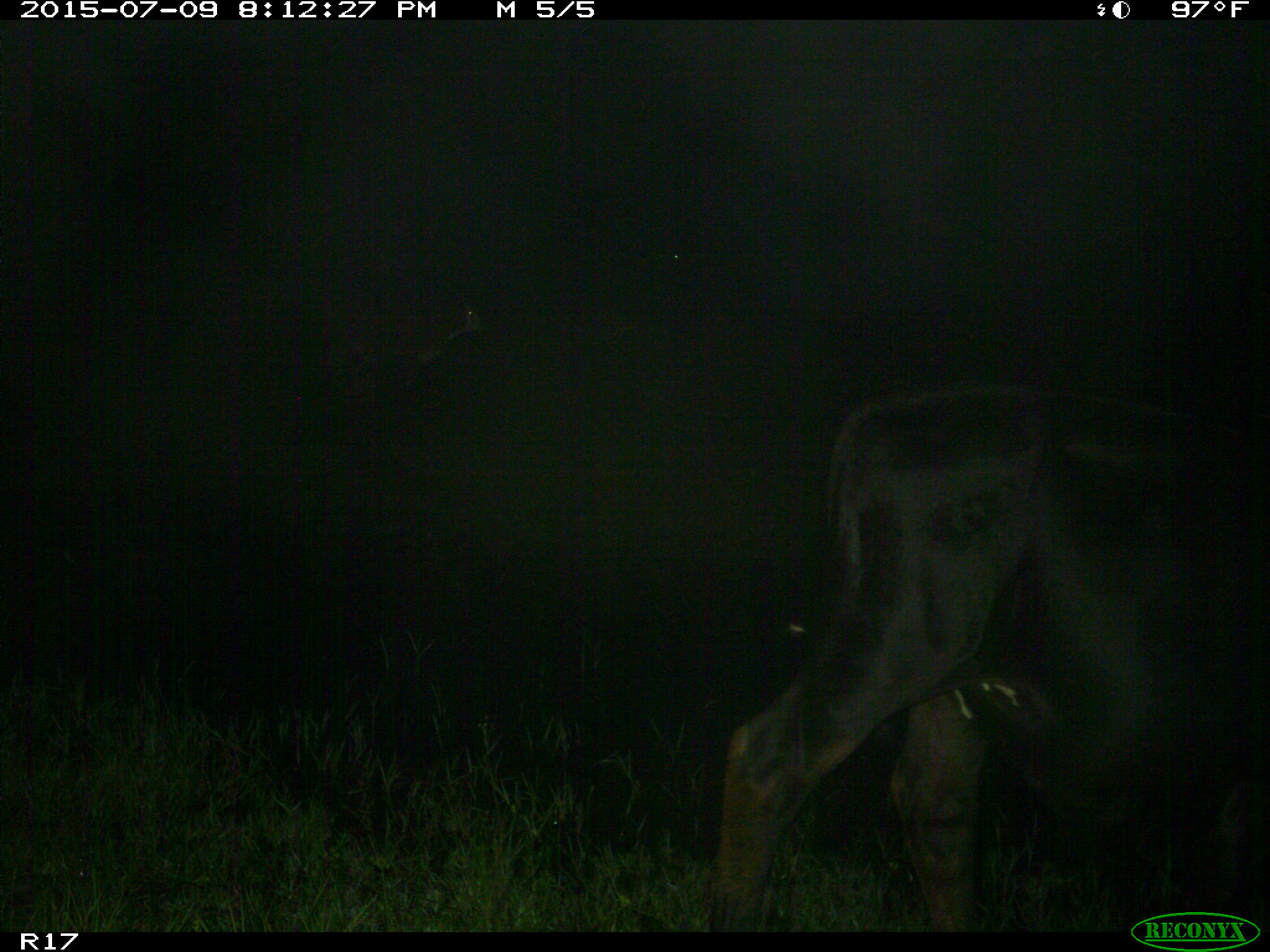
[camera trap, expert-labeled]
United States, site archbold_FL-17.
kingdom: Animalia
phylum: Chordata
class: Mammalia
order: Artiodactyla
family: Bovidae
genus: Bos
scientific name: Bos taurus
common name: domestic cow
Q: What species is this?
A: Bos taurus (domestic cow).